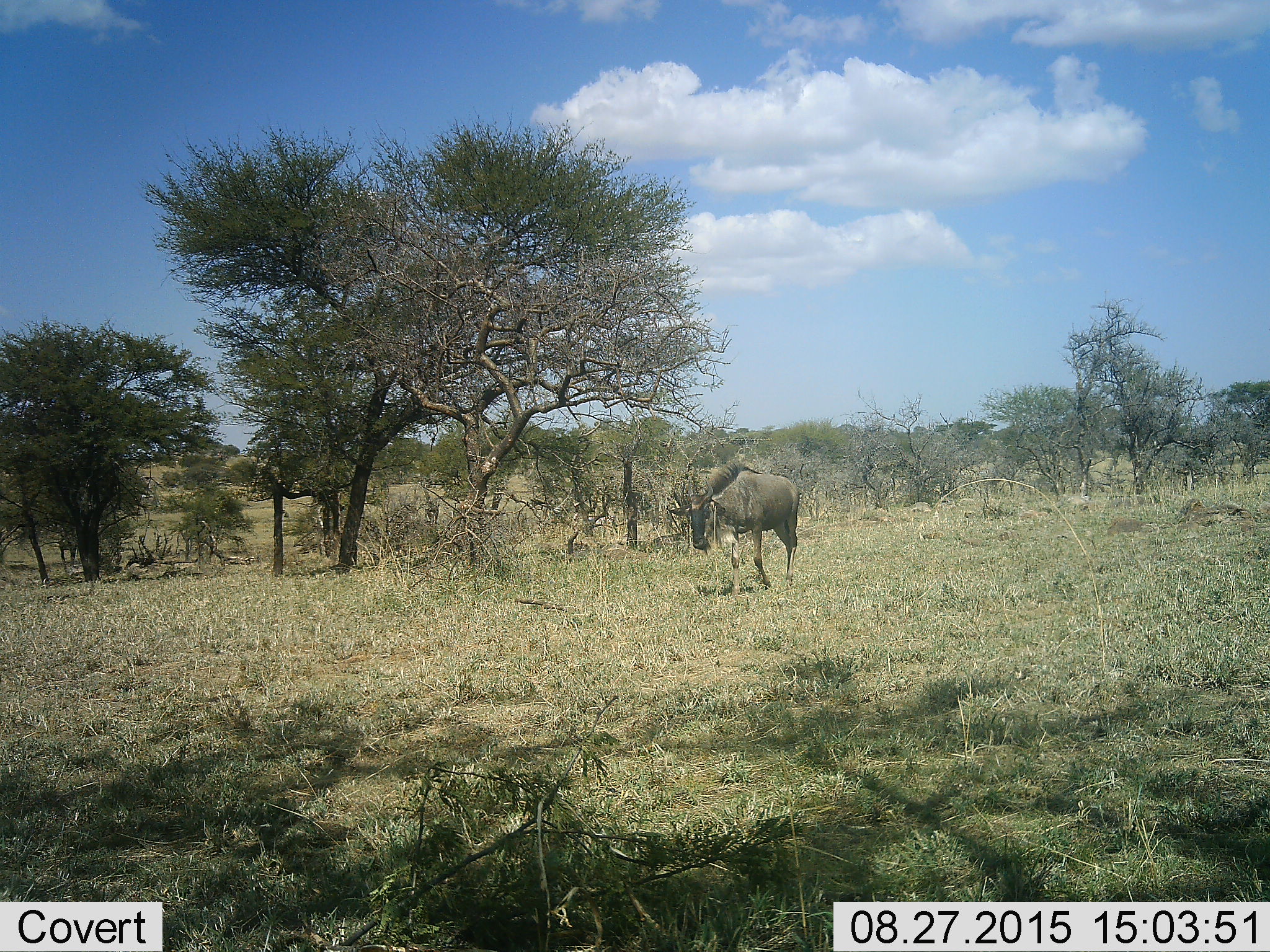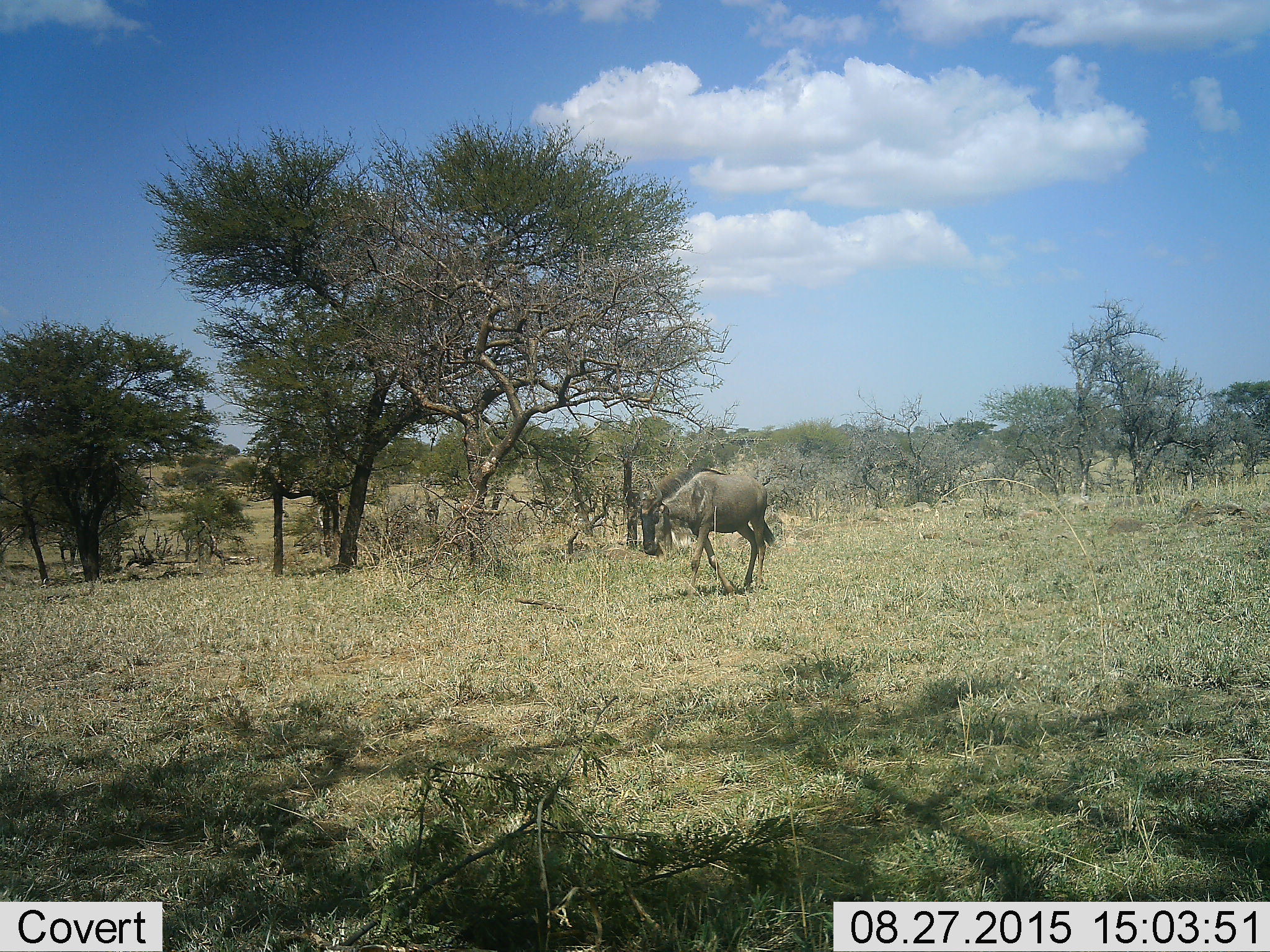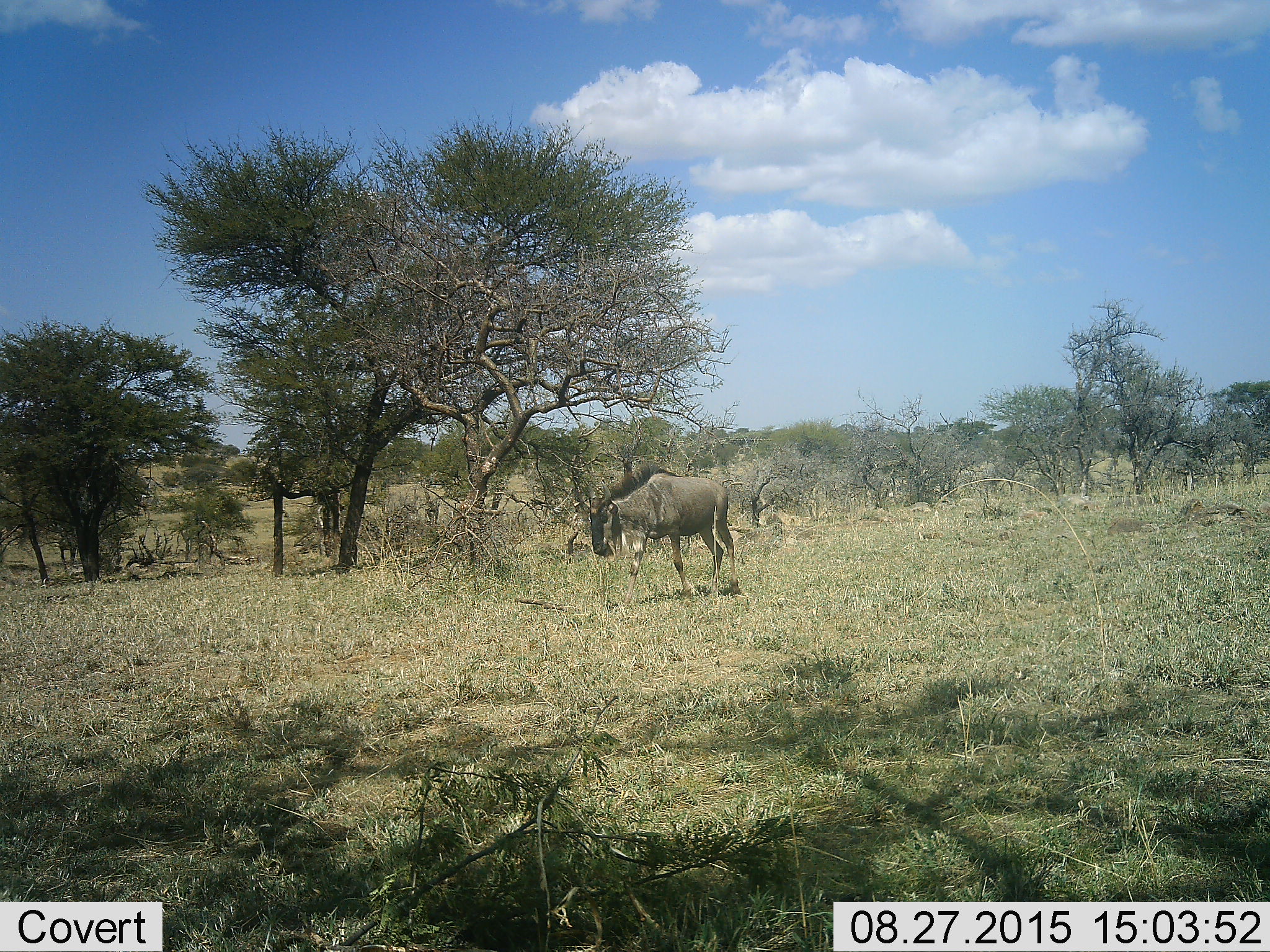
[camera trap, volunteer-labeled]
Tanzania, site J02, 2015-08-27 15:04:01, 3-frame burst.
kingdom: Animalia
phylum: Chordata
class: Mammalia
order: Artiodactyla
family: Bovidae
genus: Connochaetes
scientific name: Connochaetes taurinus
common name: blue wildebeest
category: wildebeest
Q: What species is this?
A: Wildebeest (blue wildebeest) (Connochaetes taurinus).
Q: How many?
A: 1.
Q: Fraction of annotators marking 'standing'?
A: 10%.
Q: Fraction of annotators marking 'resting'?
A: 0%.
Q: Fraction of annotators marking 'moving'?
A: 90%.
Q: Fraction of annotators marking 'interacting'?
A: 0%.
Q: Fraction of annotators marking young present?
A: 0%.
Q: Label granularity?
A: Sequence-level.